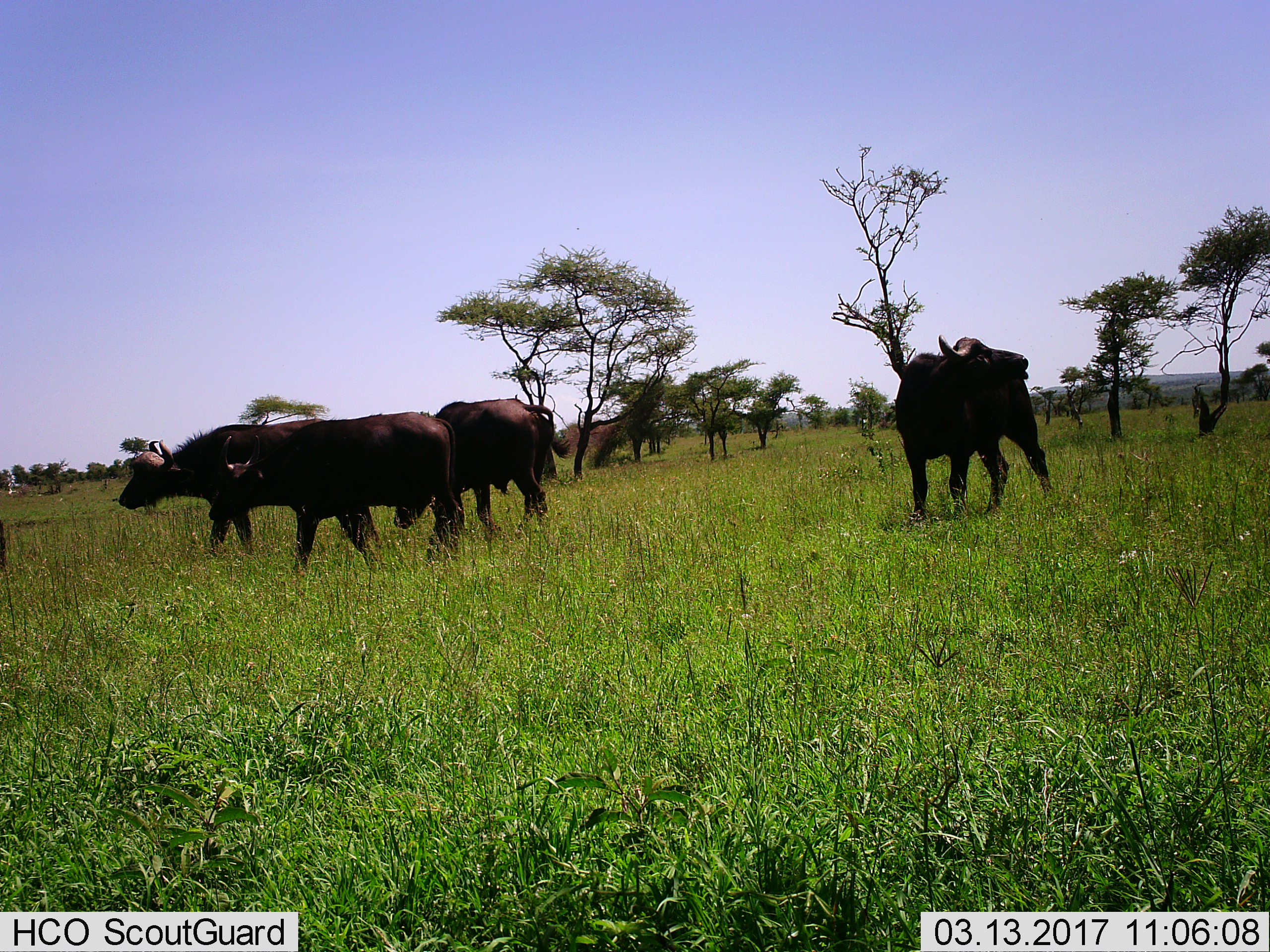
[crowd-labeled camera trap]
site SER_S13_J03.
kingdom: Animalia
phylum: Chordata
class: Mammalia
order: Artiodactyla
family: Bovidae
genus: Syncerus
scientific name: Syncerus caffer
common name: african buffalo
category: buffalo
Buffalo (african buffalo) (Syncerus caffer), count 4. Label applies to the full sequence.